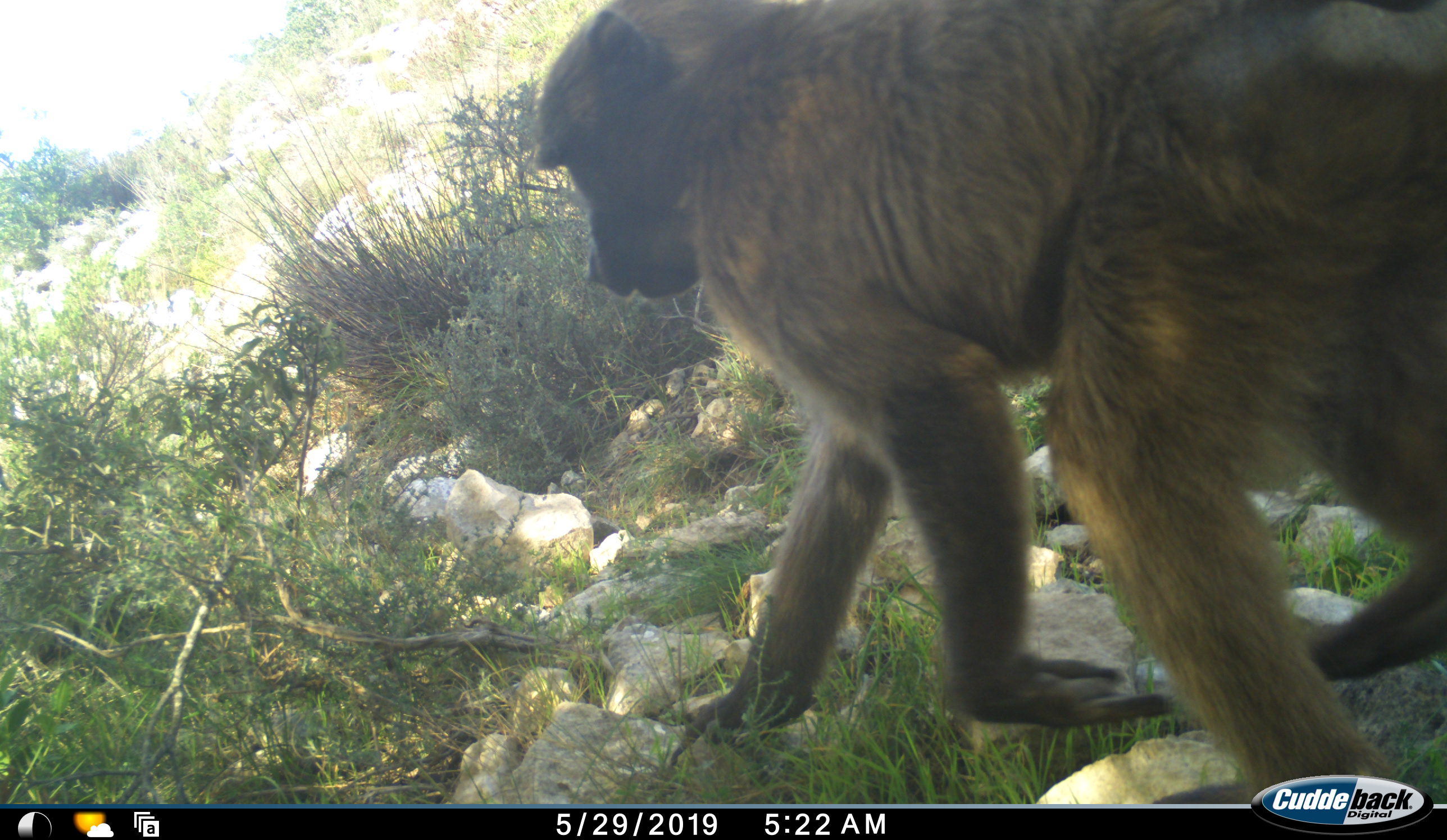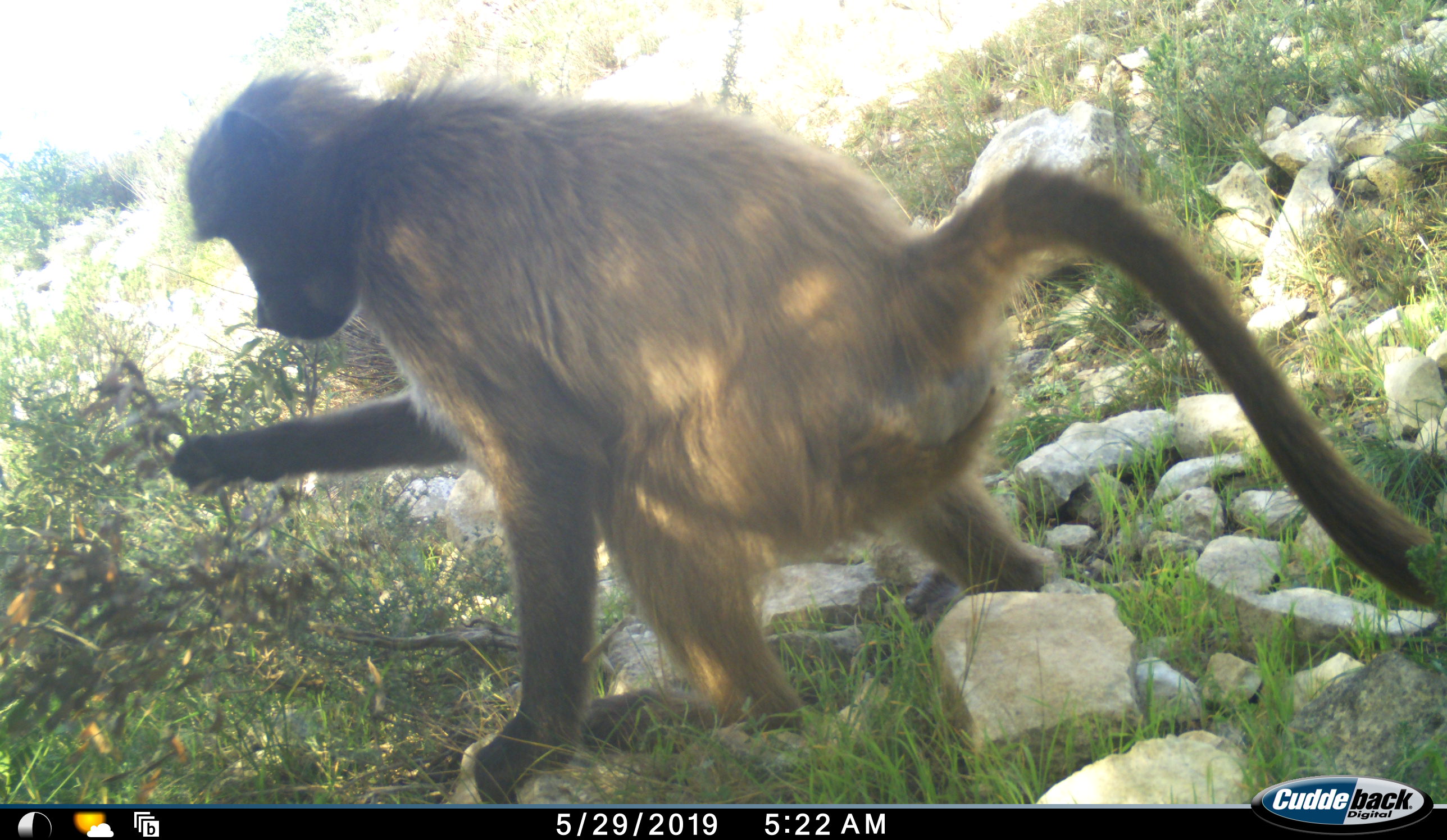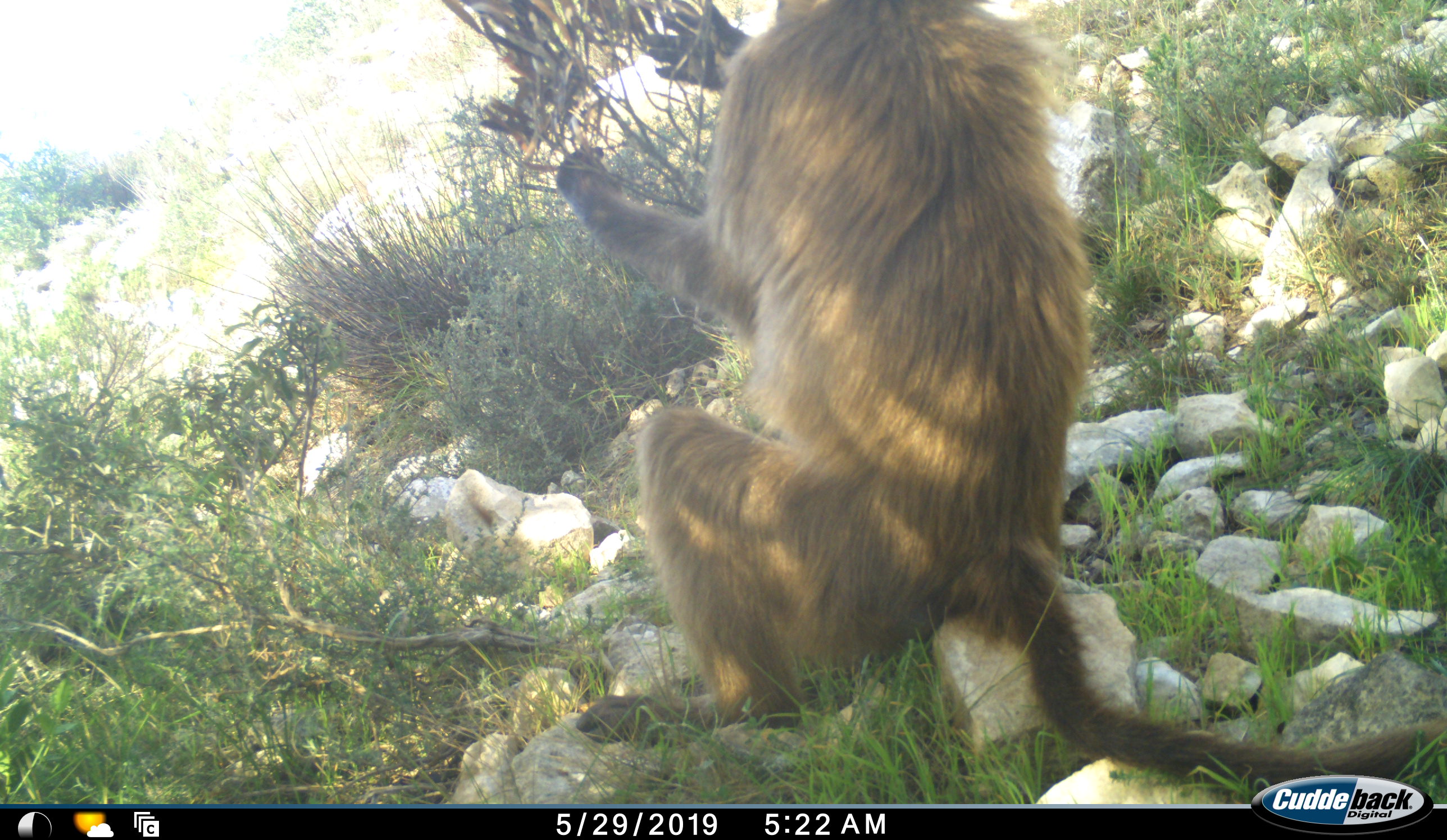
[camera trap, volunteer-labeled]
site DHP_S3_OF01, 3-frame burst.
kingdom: Animalia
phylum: Chordata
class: Mammalia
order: Primates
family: Cercopithecidae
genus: Papio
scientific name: Papio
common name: baboon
Baboon (Papio), count 1. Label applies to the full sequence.